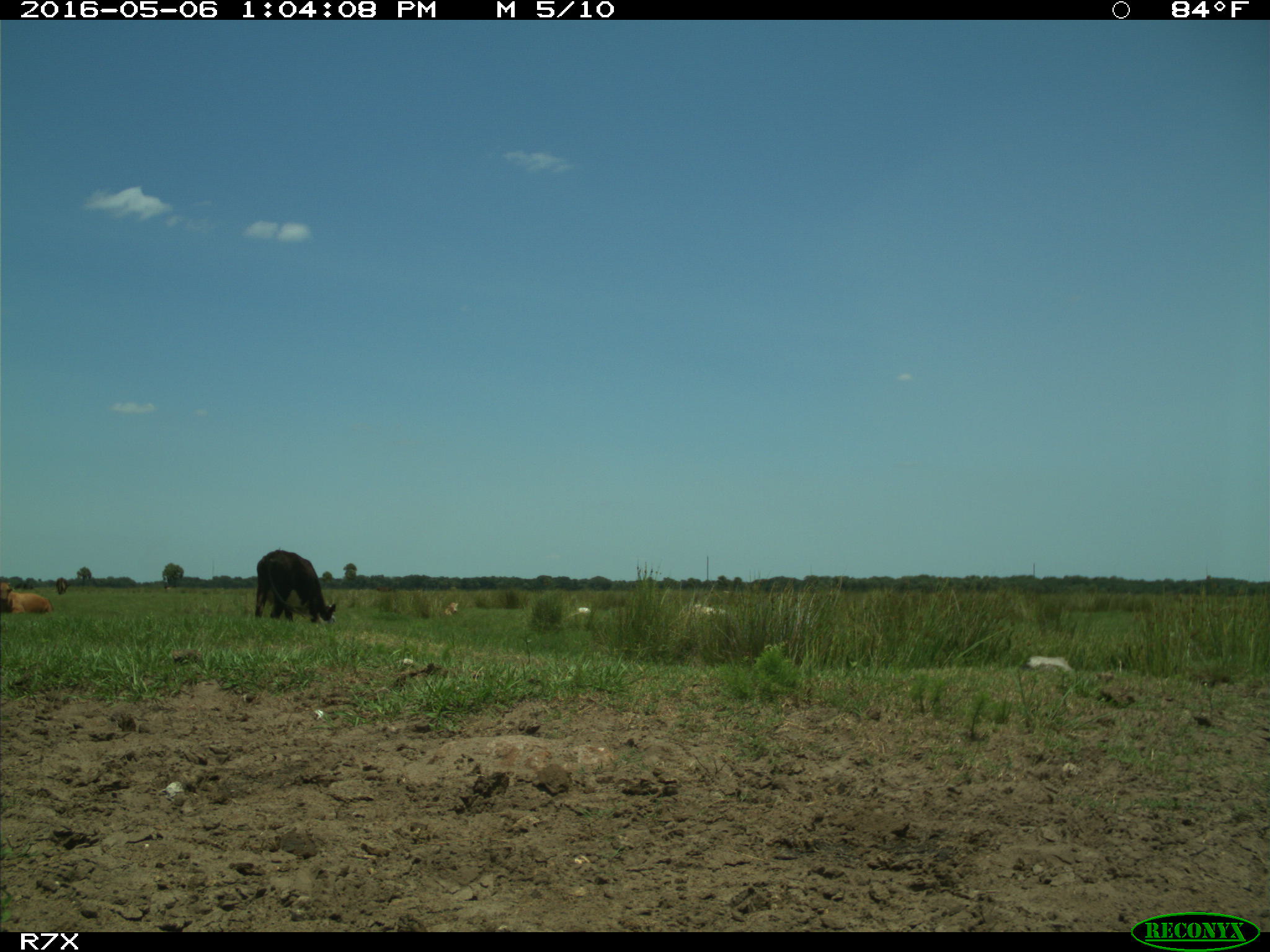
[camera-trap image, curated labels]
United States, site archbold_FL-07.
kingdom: Animalia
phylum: Chordata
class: Mammalia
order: Artiodactyla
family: Bovidae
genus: Bos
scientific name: Bos taurus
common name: domestic cow